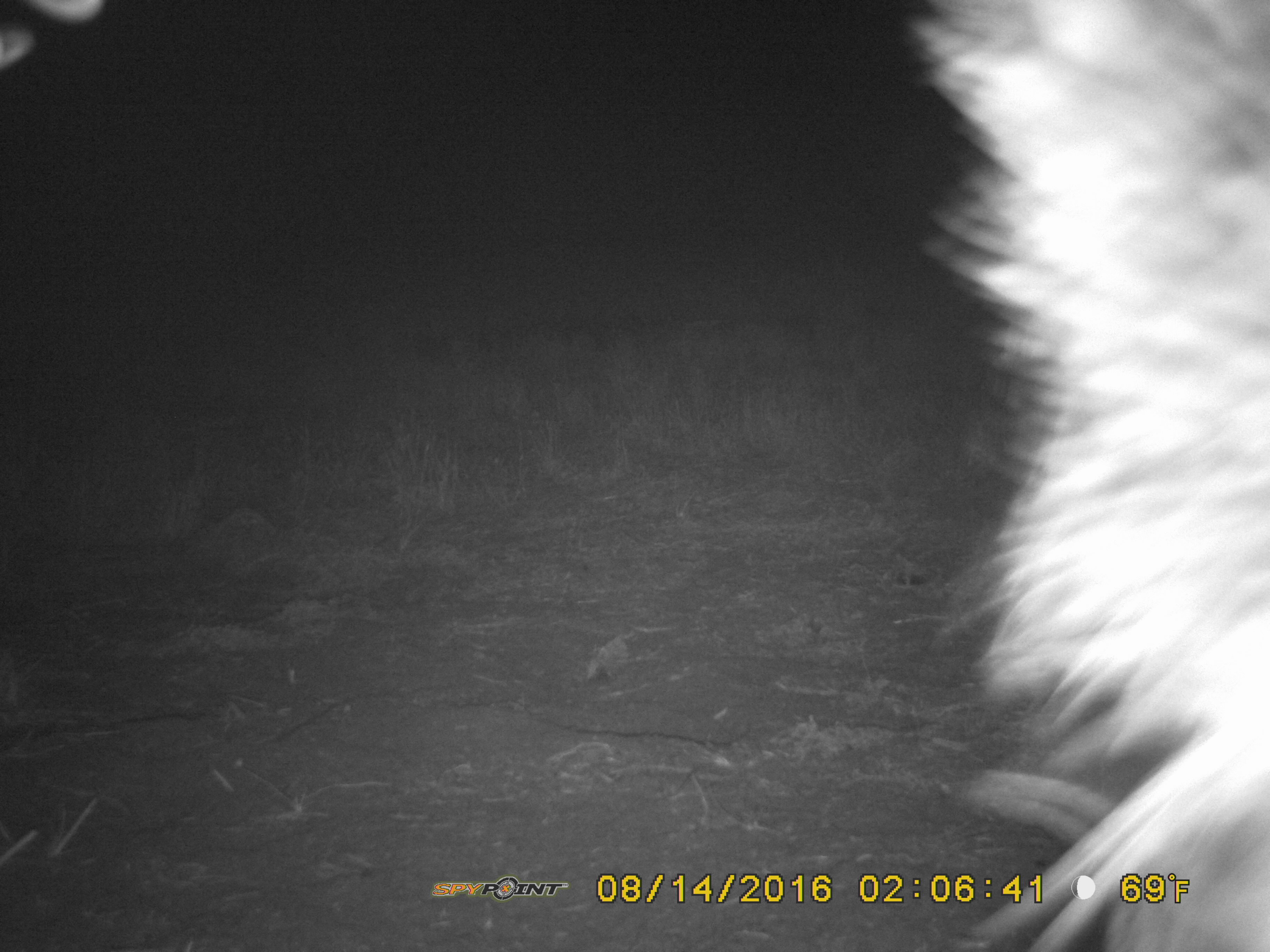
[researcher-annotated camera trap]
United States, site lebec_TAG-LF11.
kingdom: Animalia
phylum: Chordata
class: Mammalia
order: Artiodactyla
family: Suidae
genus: Sus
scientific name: Sus scrofa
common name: wild boar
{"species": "Sus scrofa (wild boar)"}